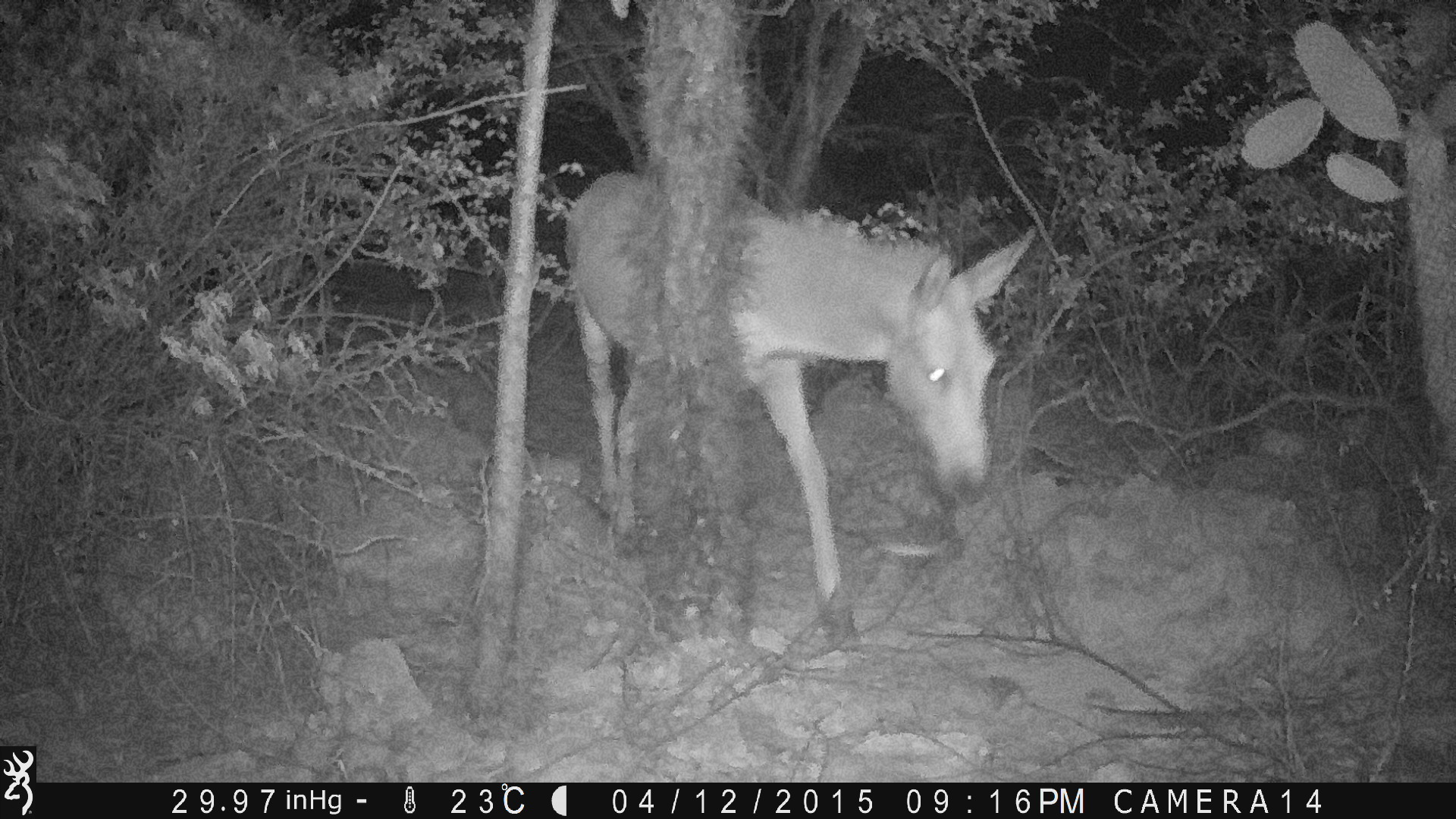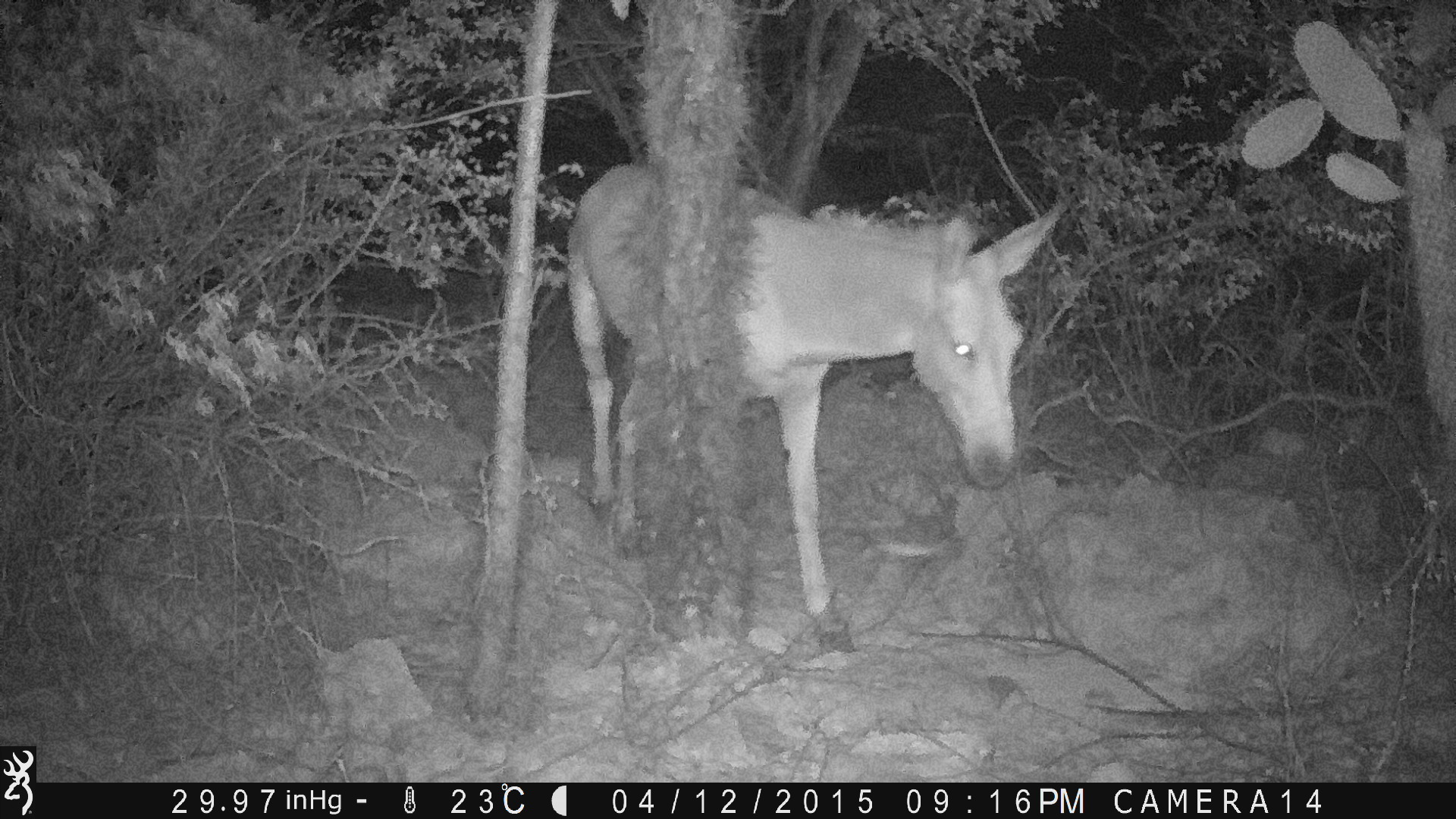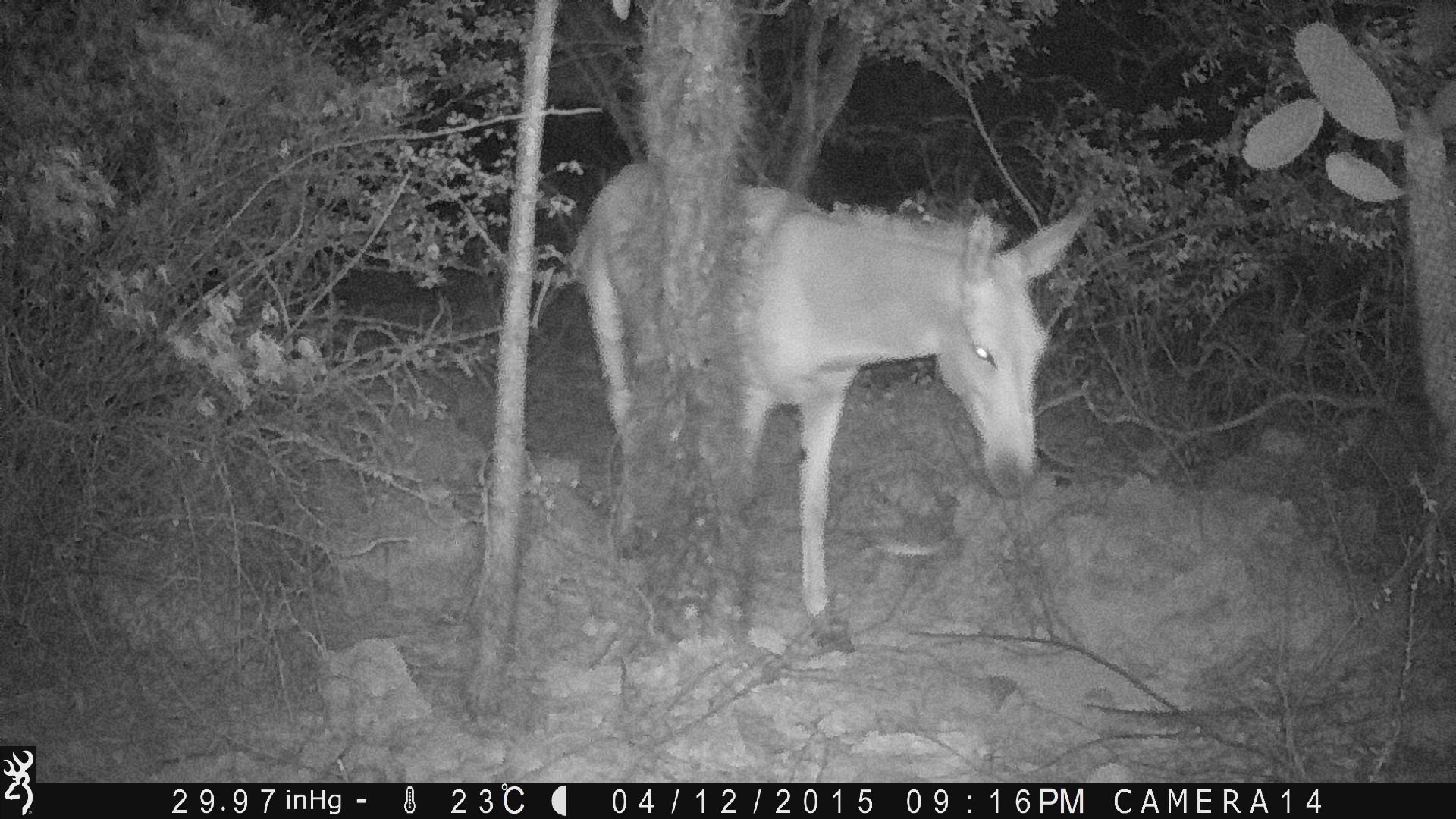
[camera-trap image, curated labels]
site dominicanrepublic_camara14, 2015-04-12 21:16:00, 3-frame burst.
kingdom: Animalia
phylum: Chordata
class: Mammalia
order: Perissodactyla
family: Equidae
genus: Equus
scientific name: Equus asinus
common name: donkey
Donkey (Equus asinus).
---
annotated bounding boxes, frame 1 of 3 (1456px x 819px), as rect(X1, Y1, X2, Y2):
donkey: rect(559, 166, 1037, 654)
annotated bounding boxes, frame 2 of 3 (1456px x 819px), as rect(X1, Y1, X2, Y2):
donkey: rect(560, 161, 1066, 647)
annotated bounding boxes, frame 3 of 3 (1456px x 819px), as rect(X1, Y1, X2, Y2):
donkey: rect(566, 165, 1103, 646)